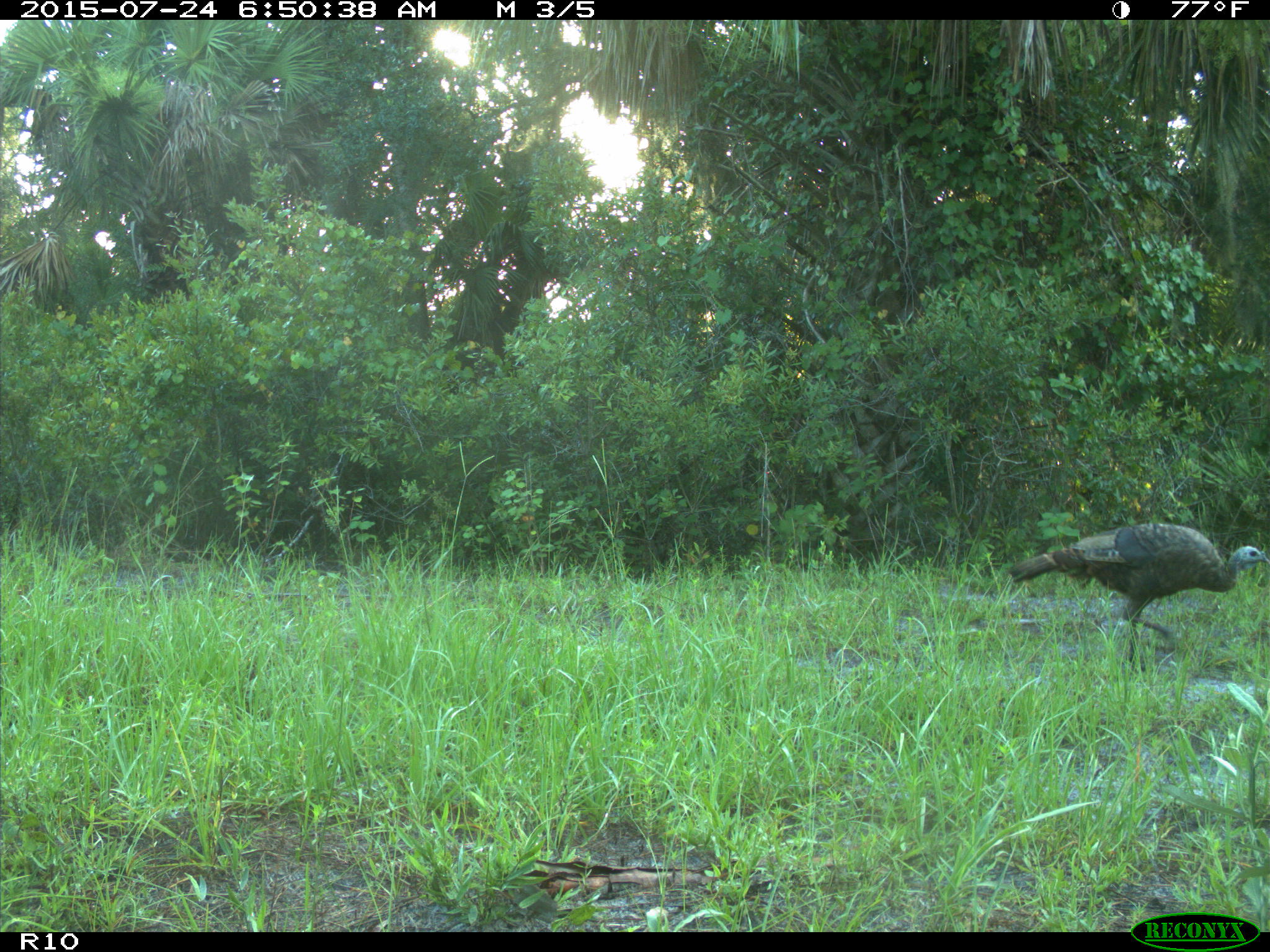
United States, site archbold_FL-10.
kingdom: Animalia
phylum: Chordata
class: Aves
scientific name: Aves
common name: birds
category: unidentified bird